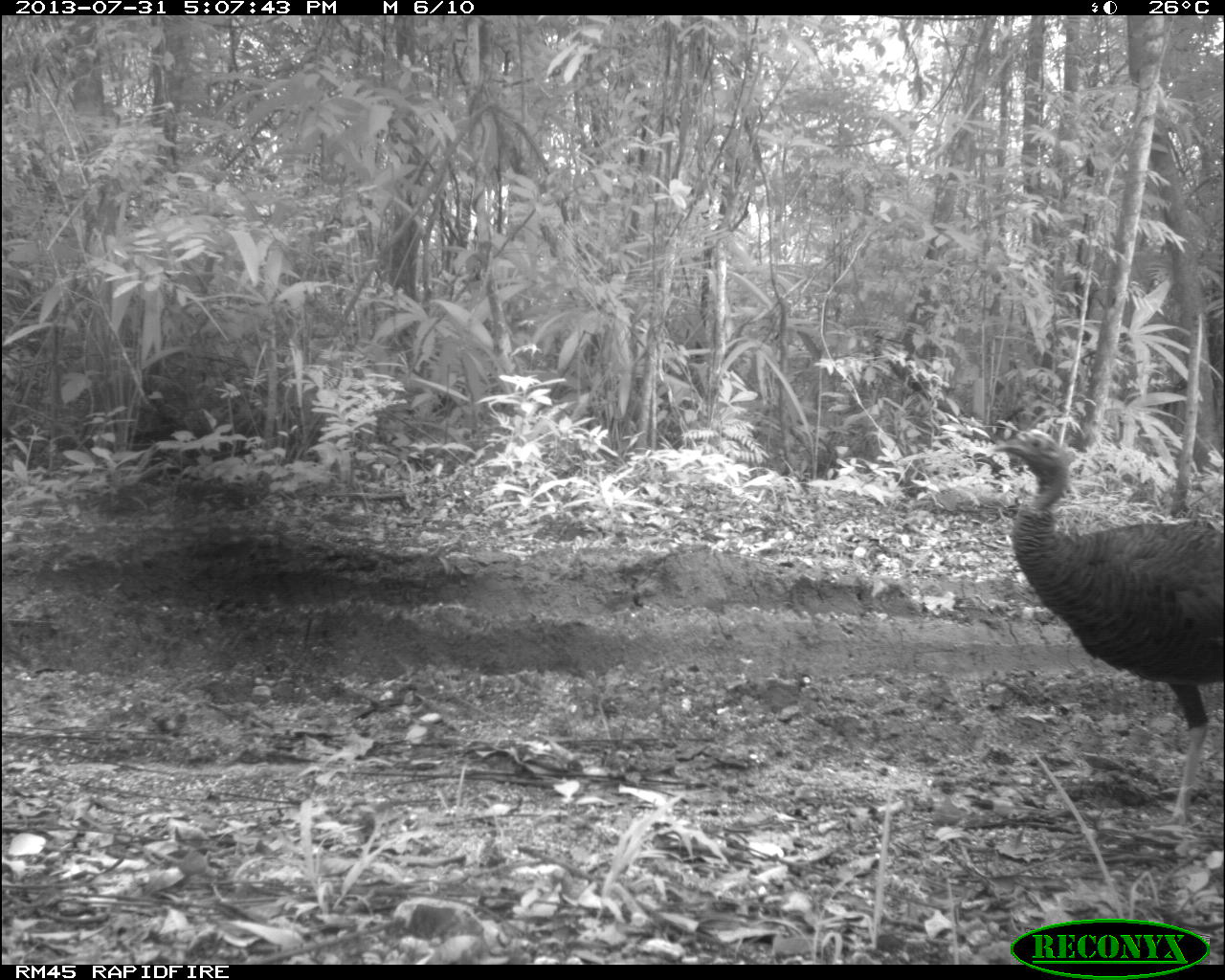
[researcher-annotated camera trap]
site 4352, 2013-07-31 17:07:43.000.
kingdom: Animalia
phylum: Chordata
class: Aves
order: Galliformes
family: Phasianidae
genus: Meleagris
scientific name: Meleagris ocellata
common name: ocellated turkey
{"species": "Meleagris ocellata (ocellated turkey)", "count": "4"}